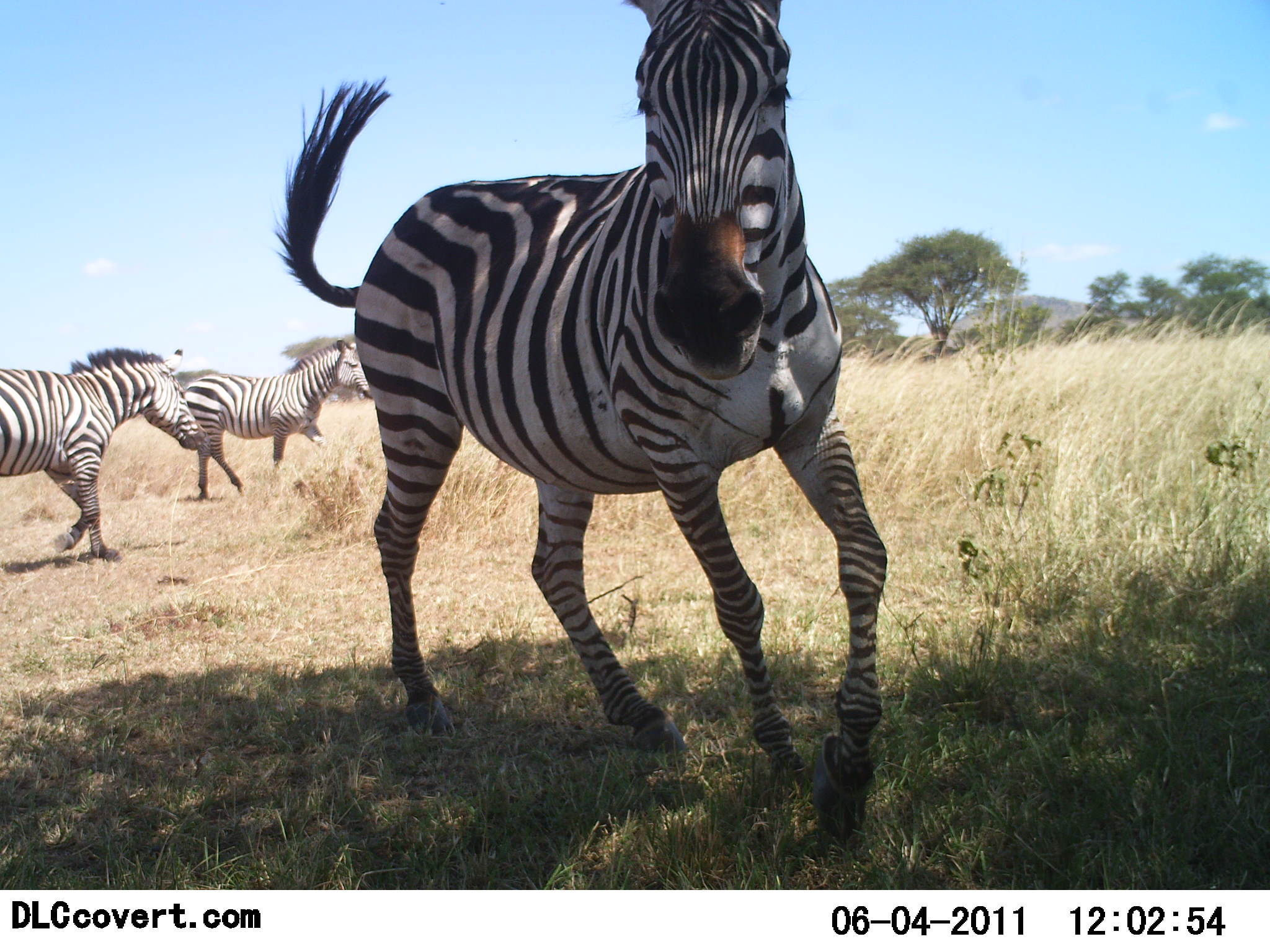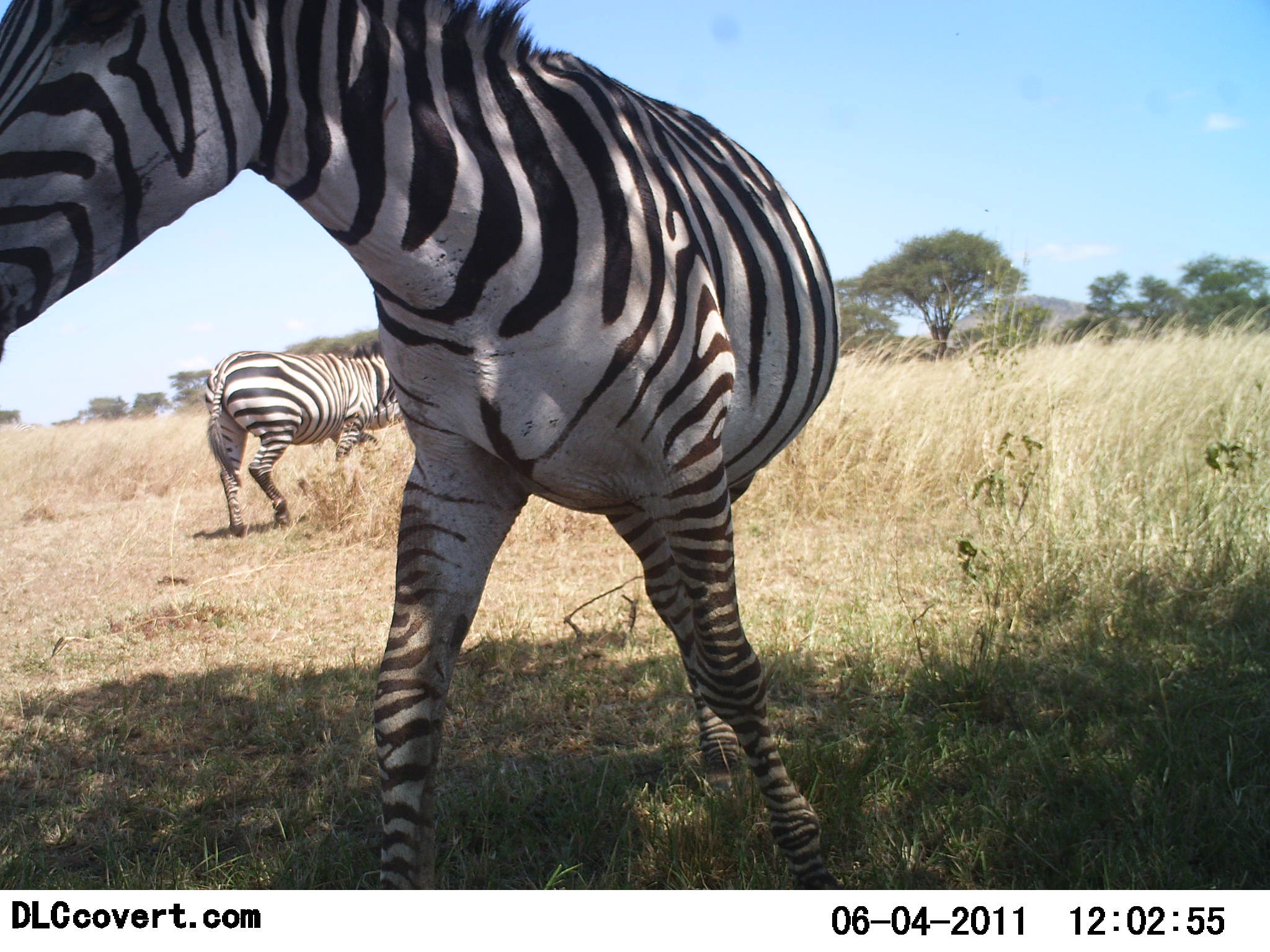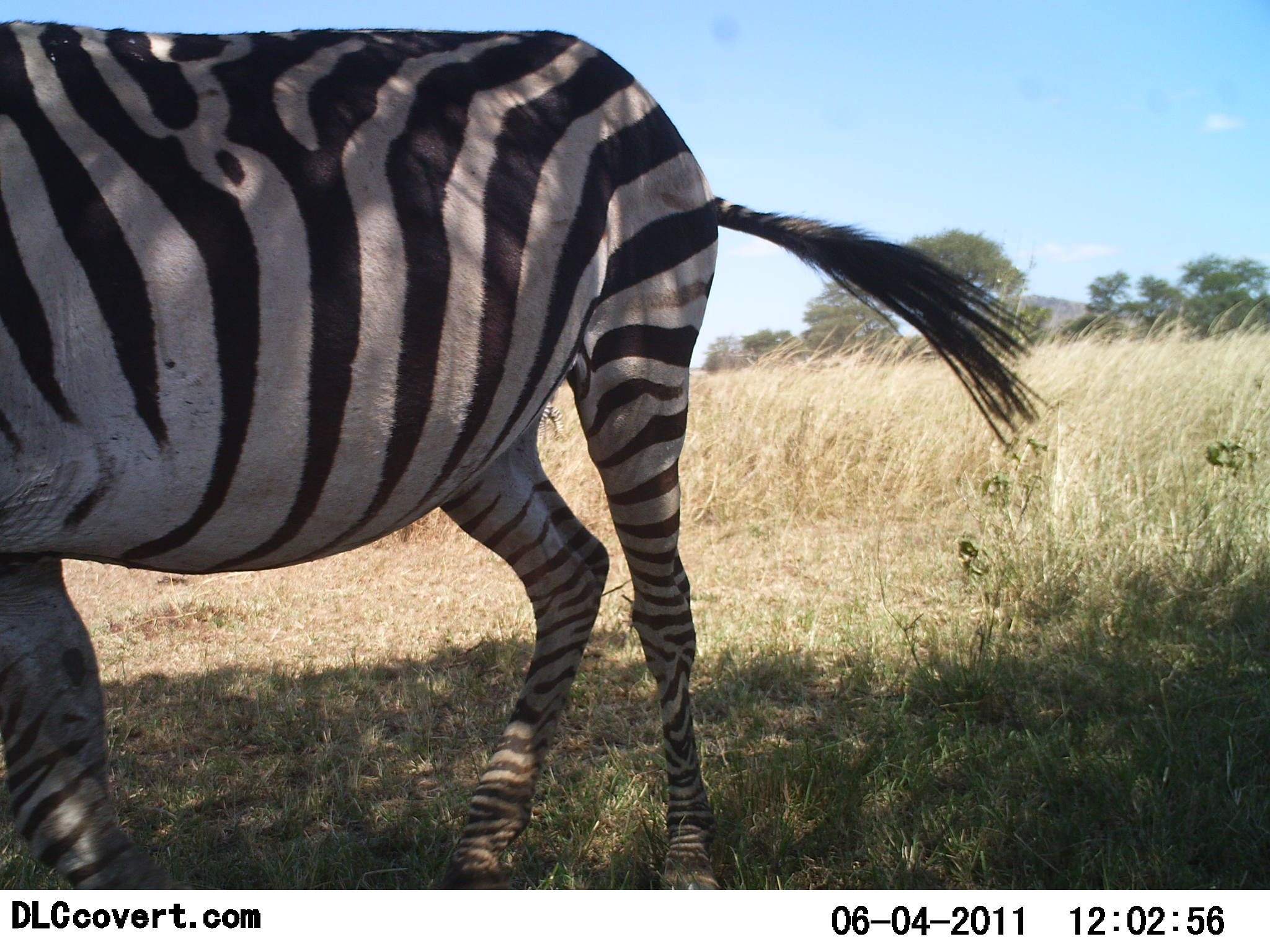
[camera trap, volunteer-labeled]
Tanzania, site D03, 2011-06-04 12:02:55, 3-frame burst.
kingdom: Animalia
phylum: Chordata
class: Mammalia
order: Perissodactyla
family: Equidae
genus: Equus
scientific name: Equus quagga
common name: plains zebra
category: zebra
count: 3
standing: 22%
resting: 0%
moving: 100%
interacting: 11%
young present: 0%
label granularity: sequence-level